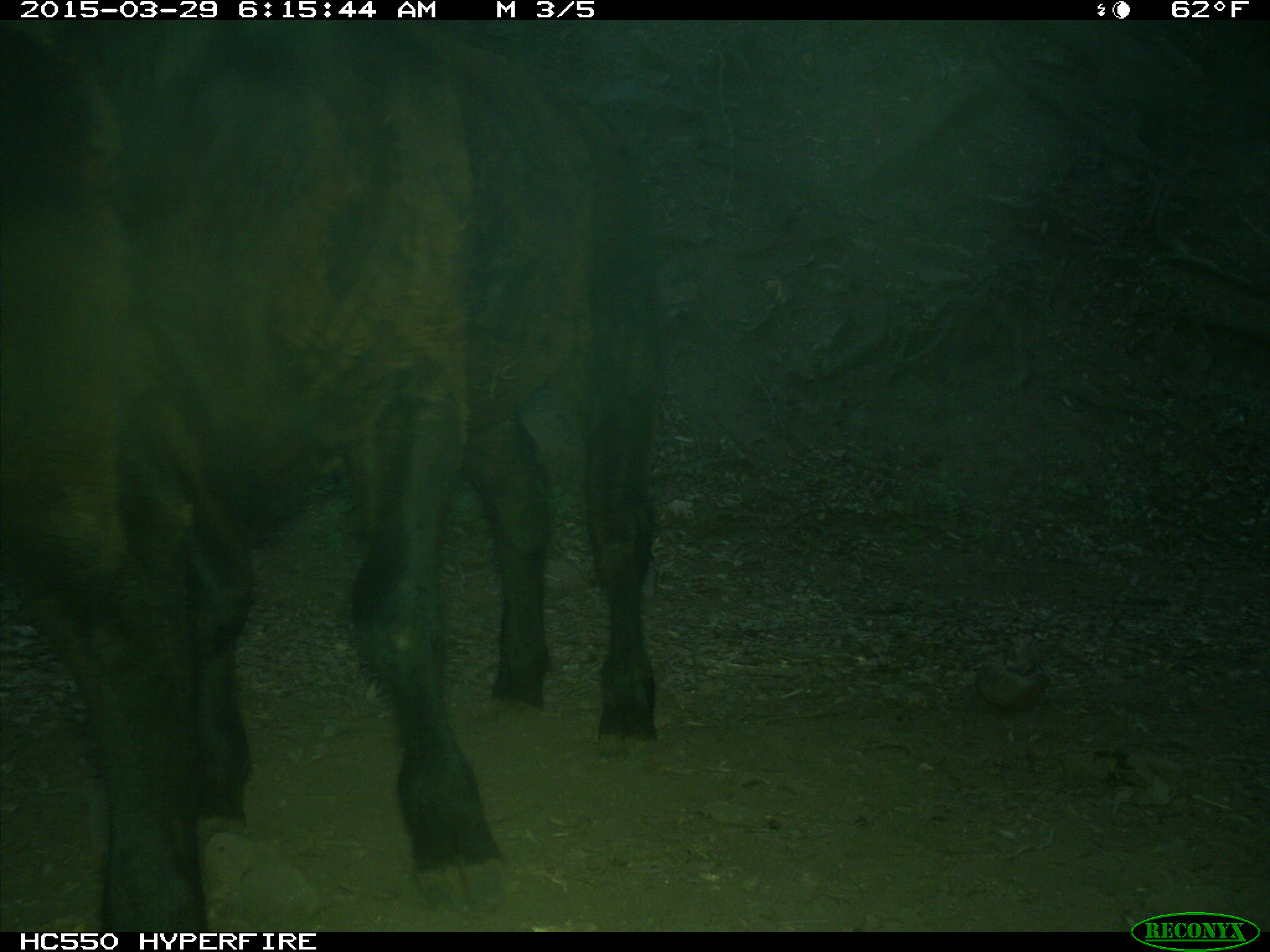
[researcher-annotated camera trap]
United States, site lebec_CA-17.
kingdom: Animalia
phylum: Chordata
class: Mammalia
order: Artiodactyla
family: Bovidae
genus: Bos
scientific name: Bos taurus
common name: domestic cow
Bos taurus (domestic cow).